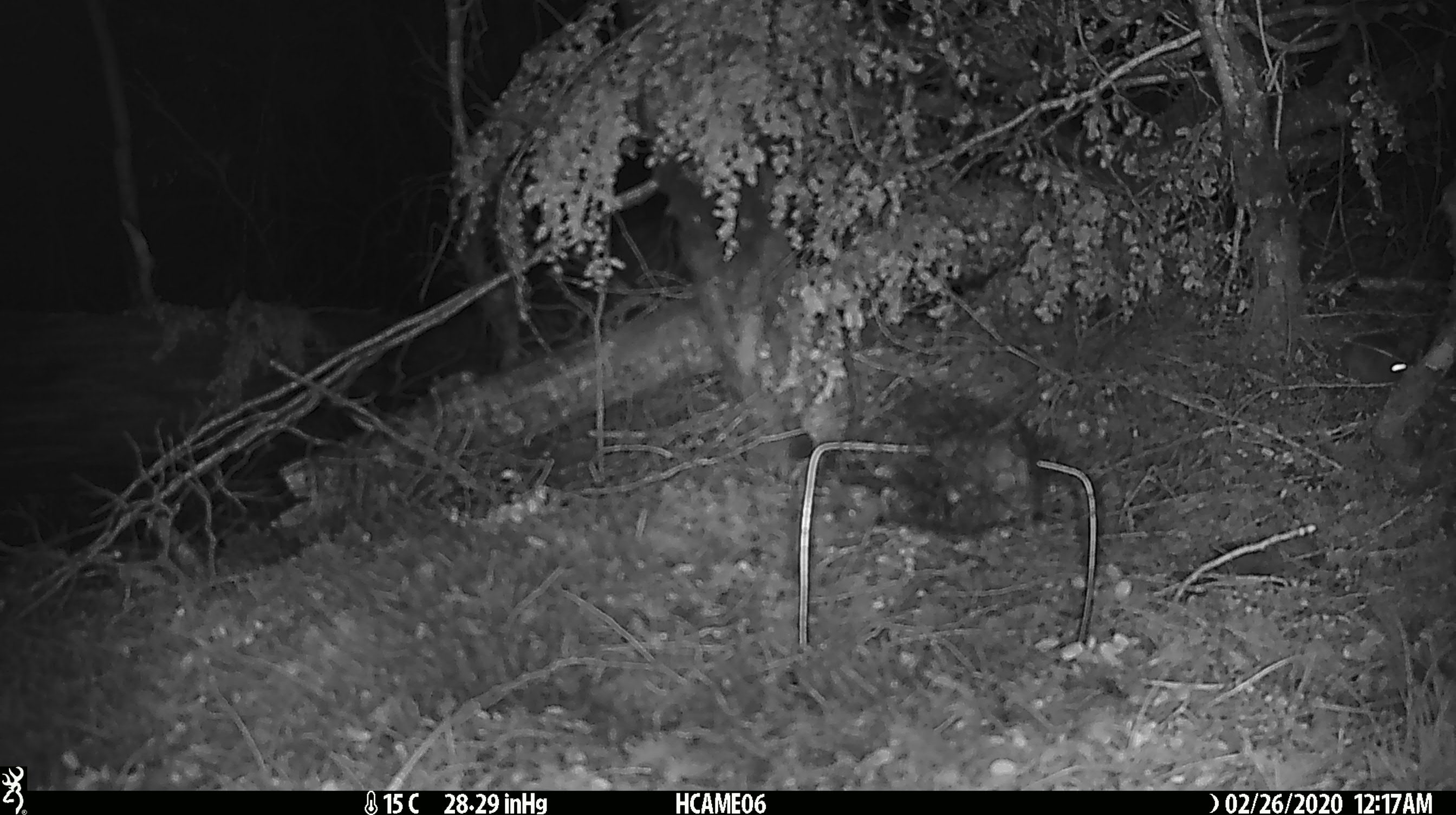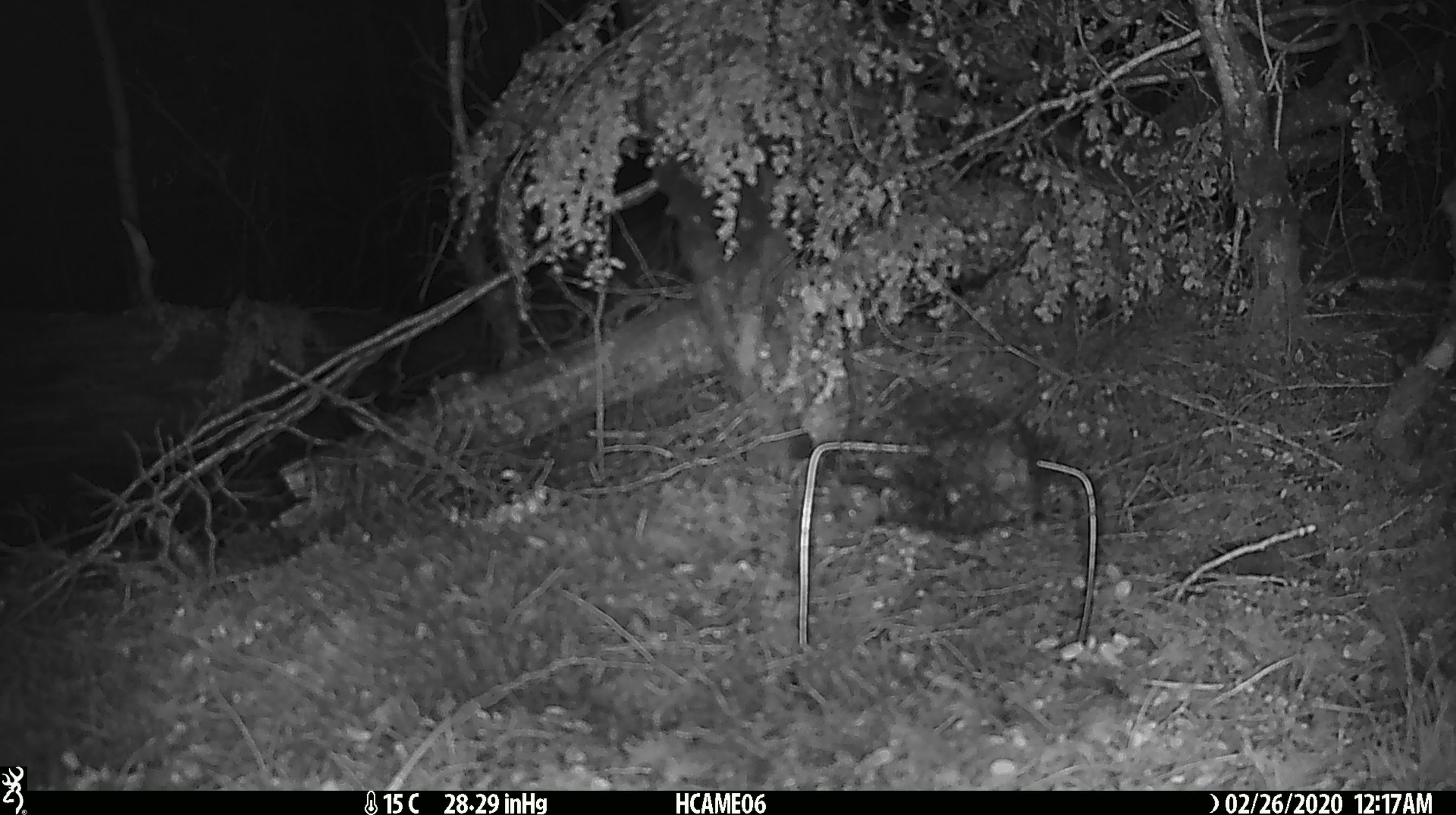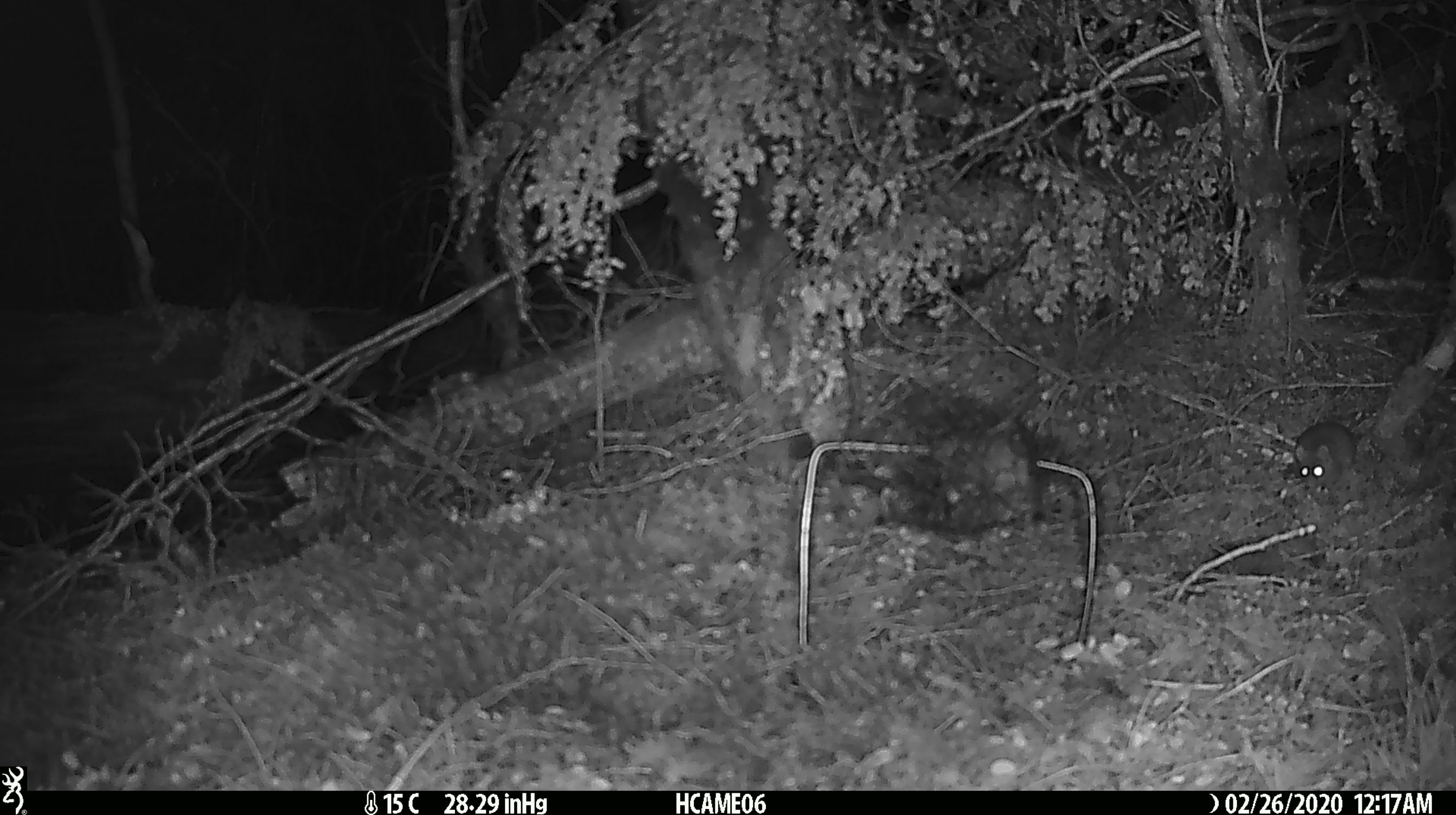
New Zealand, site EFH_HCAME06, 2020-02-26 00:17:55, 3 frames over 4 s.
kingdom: Animalia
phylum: Chordata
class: Mammalia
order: Rodentia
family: Muridae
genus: Mus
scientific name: Mus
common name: mouse